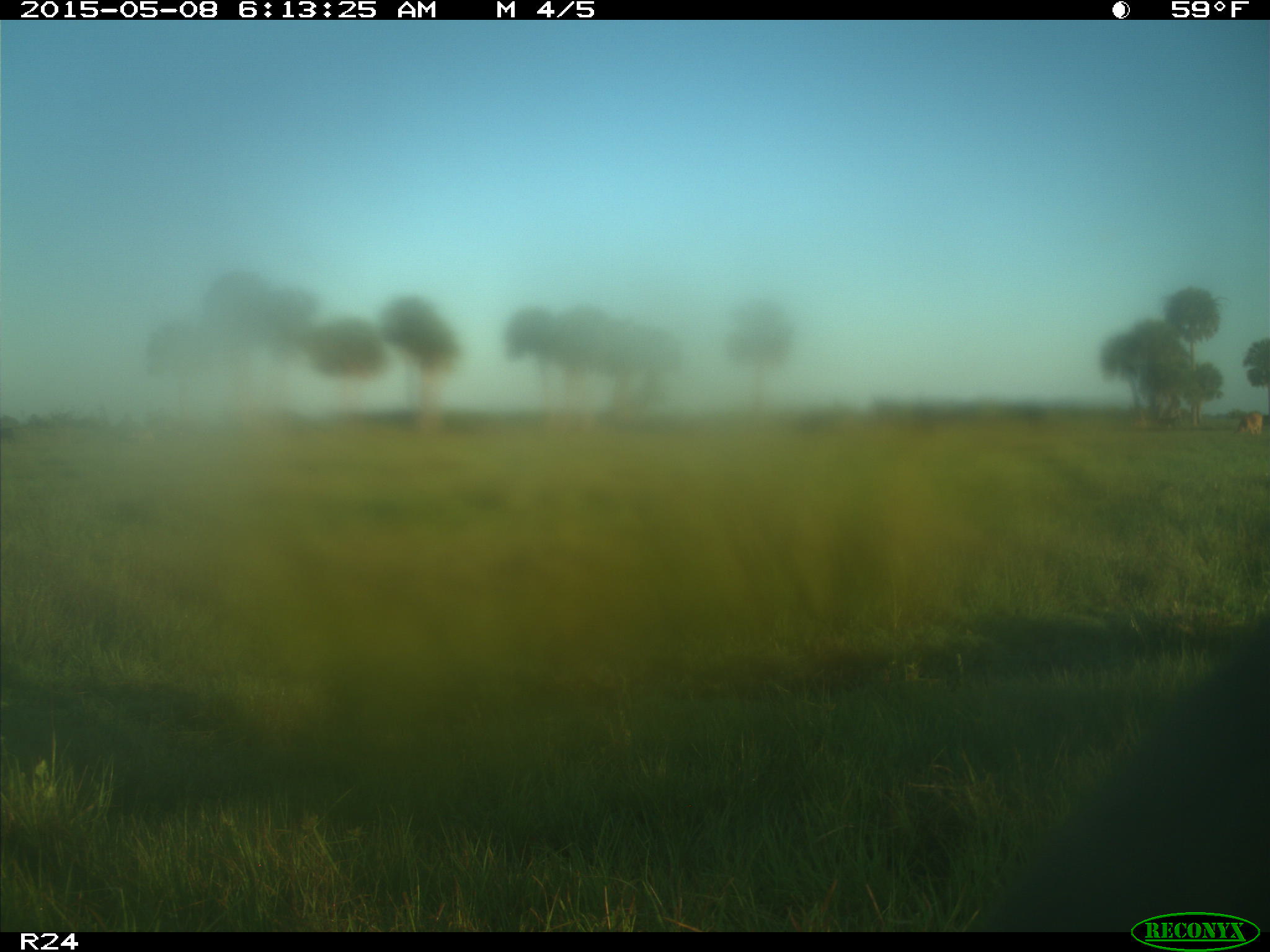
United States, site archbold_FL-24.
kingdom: Animalia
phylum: Chordata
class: Mammalia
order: Artiodactyla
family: Bovidae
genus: Bos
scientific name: Bos taurus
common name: domestic cow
Bos taurus (domestic cow).